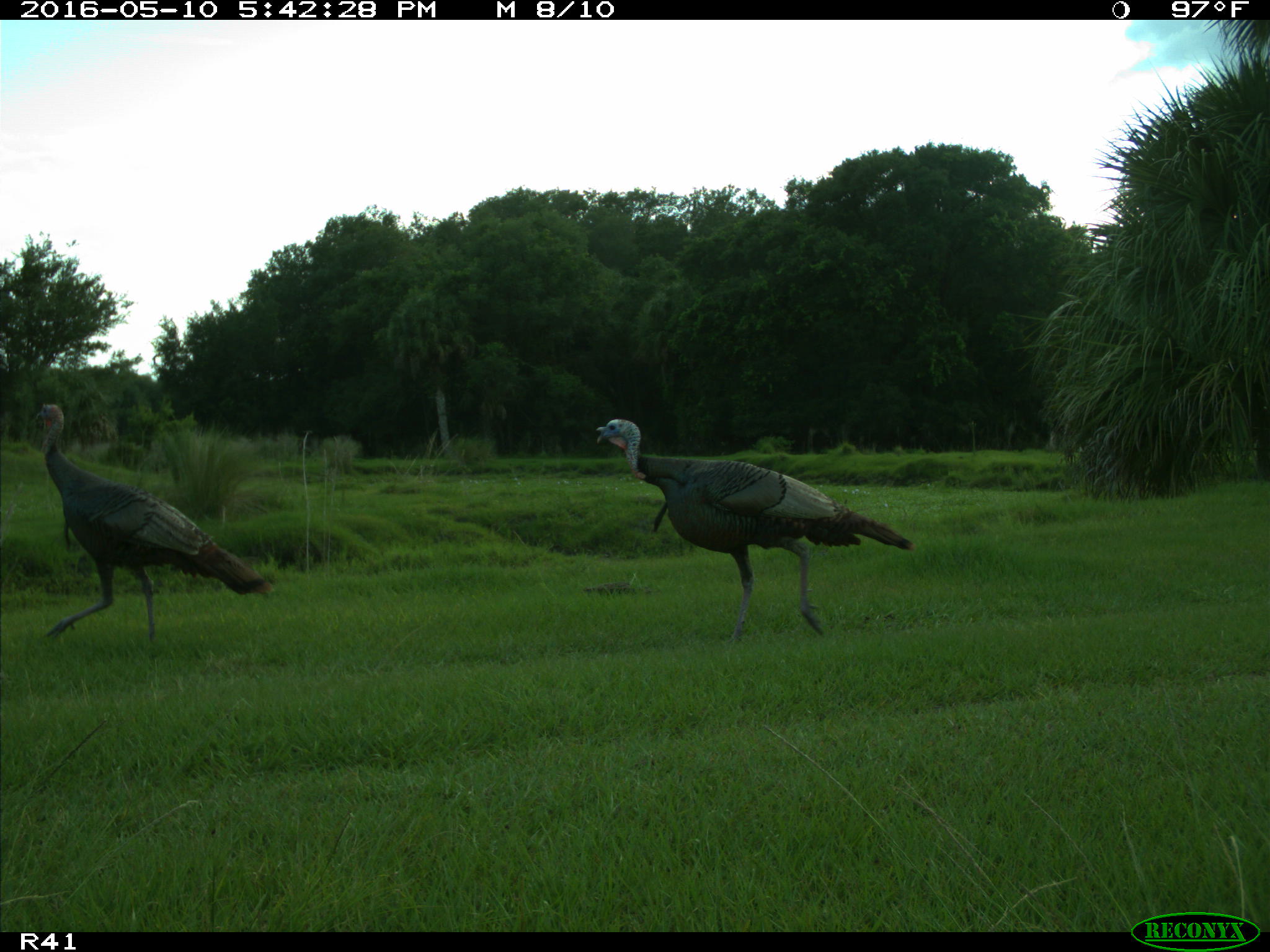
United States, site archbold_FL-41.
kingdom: Animalia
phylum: Chordata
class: Aves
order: Galliformes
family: Phasianidae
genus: Meleagris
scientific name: Meleagris gallopavo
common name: wild turkey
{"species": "Meleagris gallopavo (wild turkey)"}